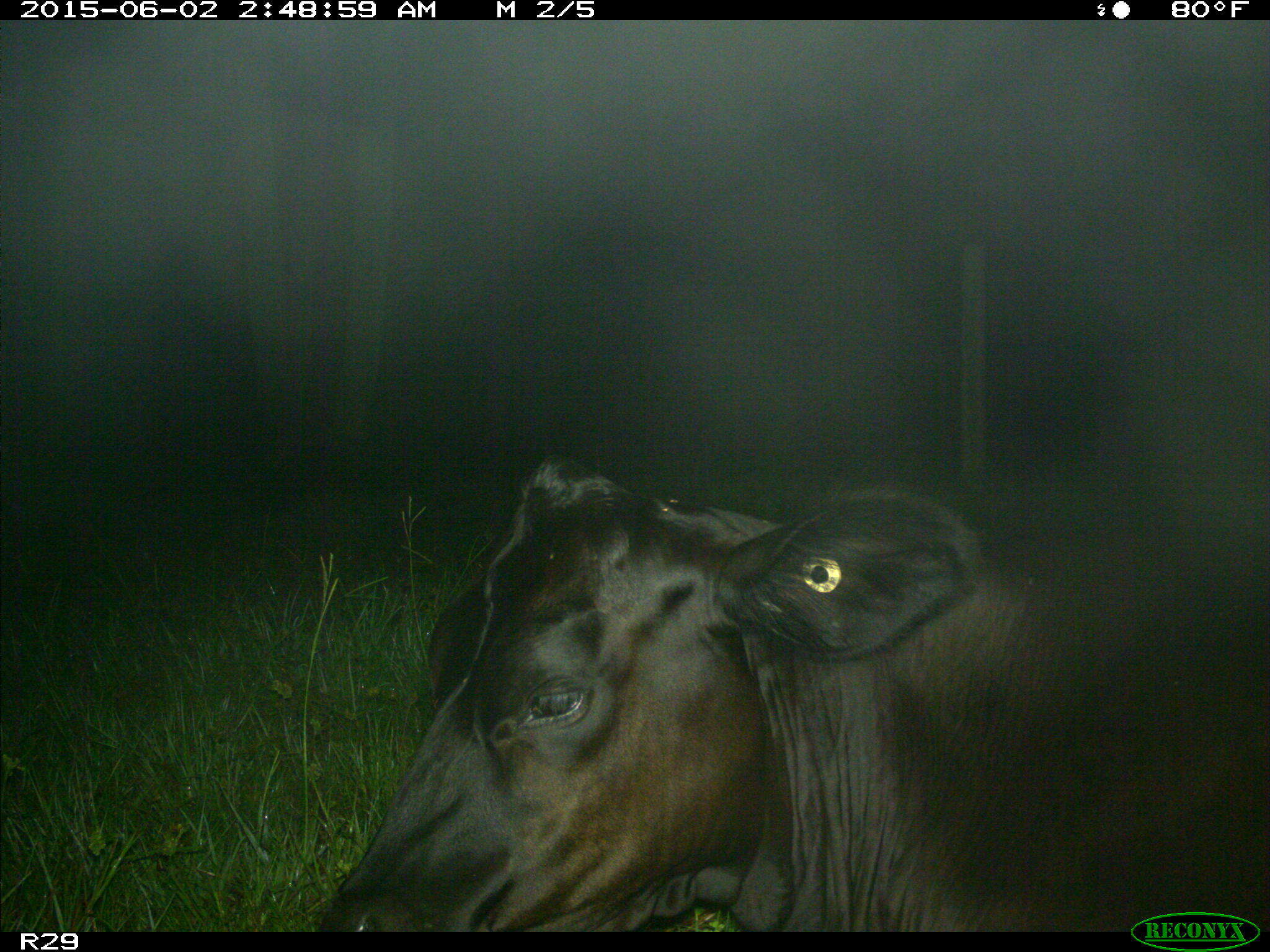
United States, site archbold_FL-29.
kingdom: Animalia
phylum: Chordata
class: Mammalia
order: Artiodactyla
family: Bovidae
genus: Bos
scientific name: Bos taurus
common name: domestic cow